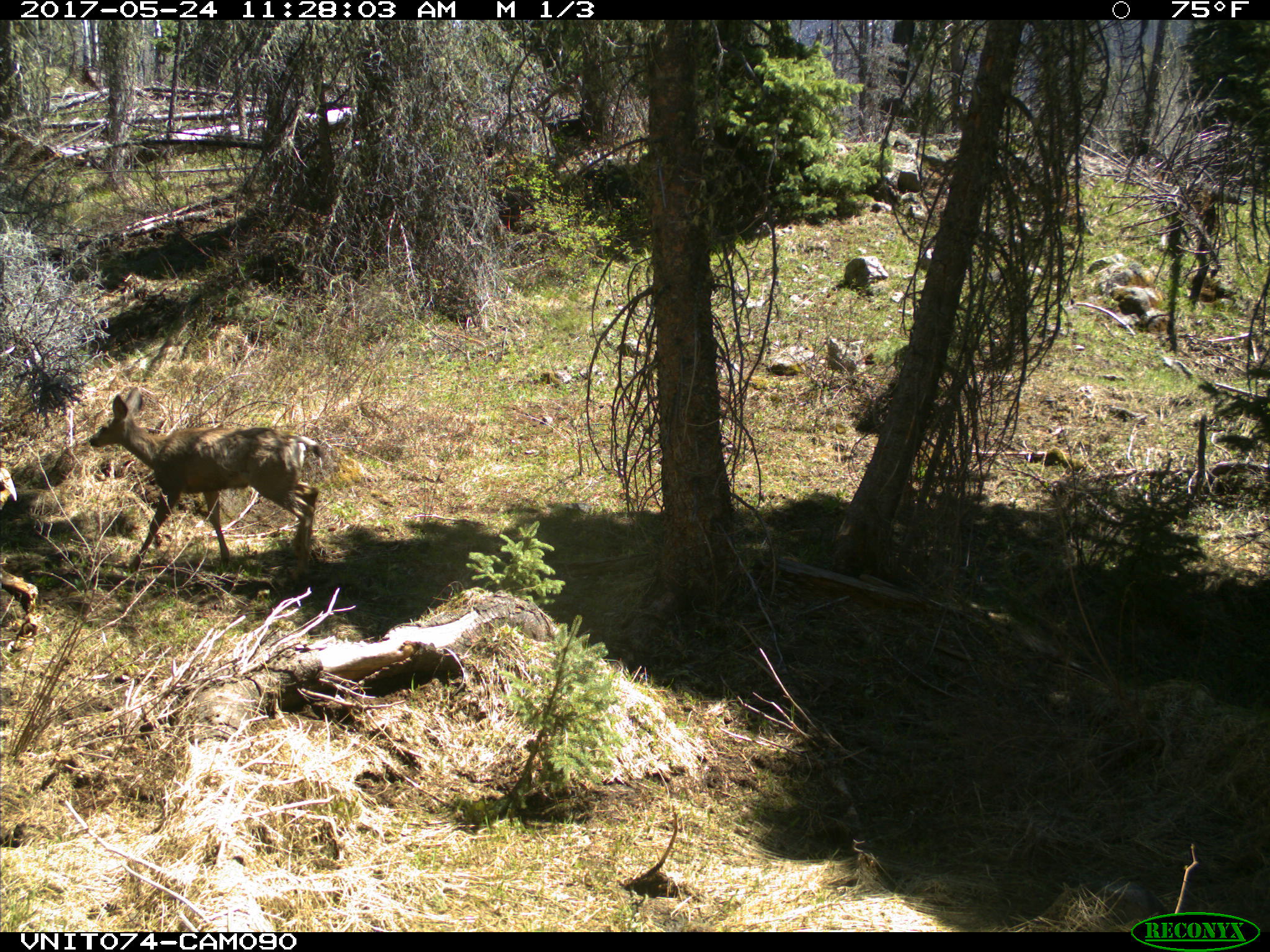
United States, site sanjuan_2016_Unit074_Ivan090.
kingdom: Animalia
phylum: Chordata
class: Mammalia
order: Artiodactyla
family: Cervidae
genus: Odocoileus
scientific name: Odocoileus hemionus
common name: mule deer